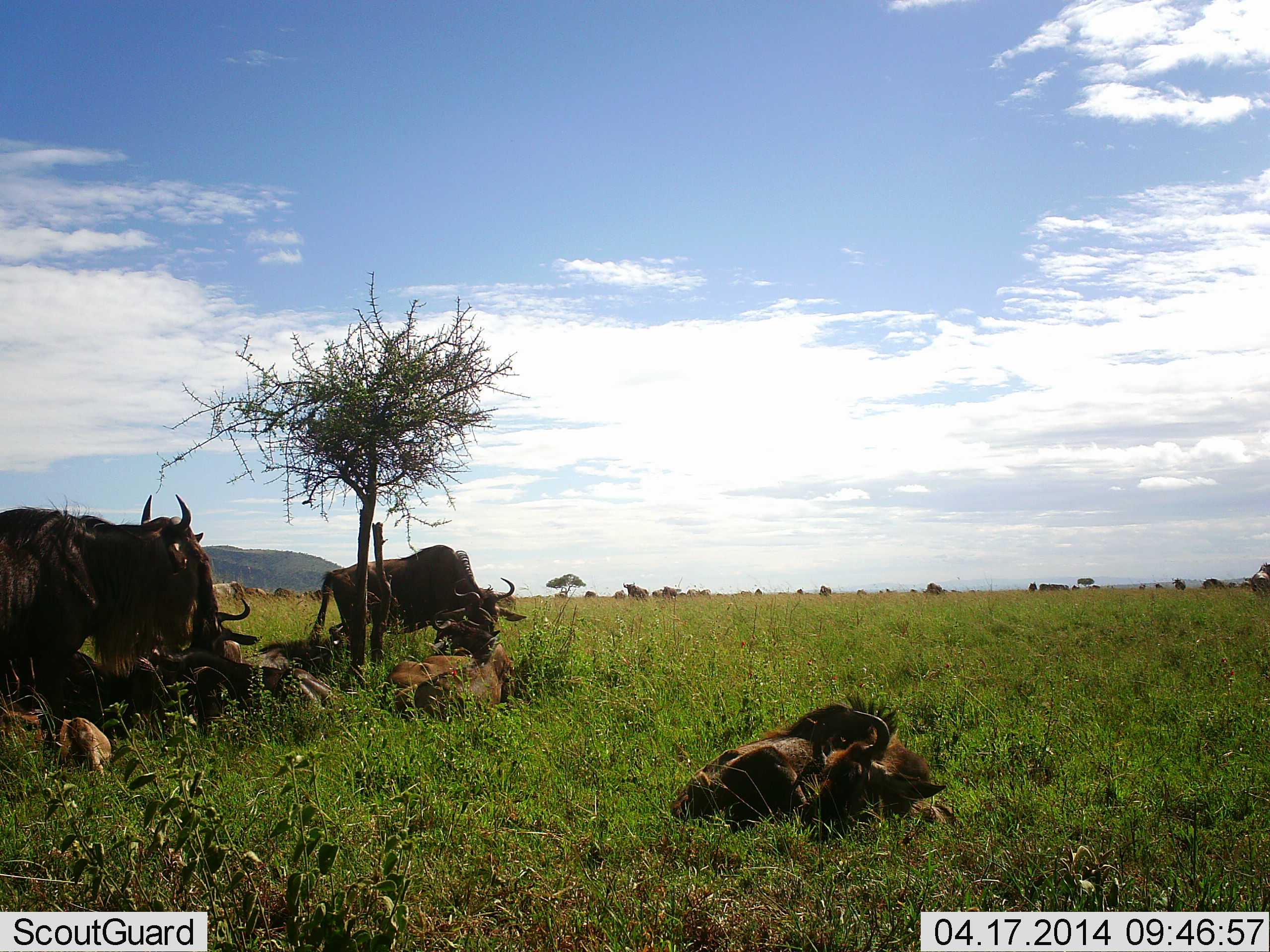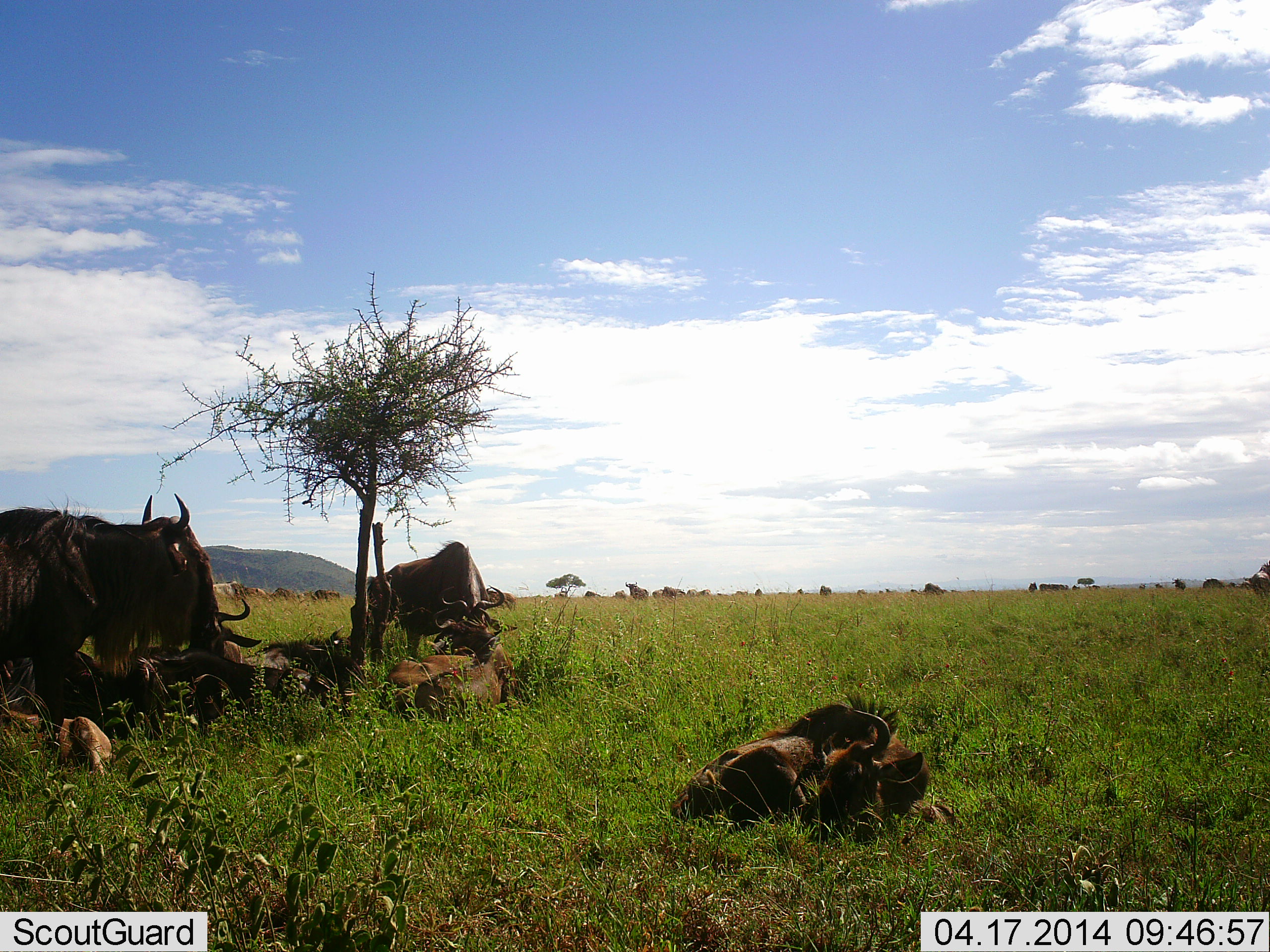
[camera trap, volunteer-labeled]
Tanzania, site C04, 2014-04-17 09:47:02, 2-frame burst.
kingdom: Animalia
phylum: Chordata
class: Mammalia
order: Artiodactyla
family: Bovidae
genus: Connochaetes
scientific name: Connochaetes taurinus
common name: blue wildebeest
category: wildebeest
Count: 8.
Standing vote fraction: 65%.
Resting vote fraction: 94%.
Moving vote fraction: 12%.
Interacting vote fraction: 21%.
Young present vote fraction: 40%.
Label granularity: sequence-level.